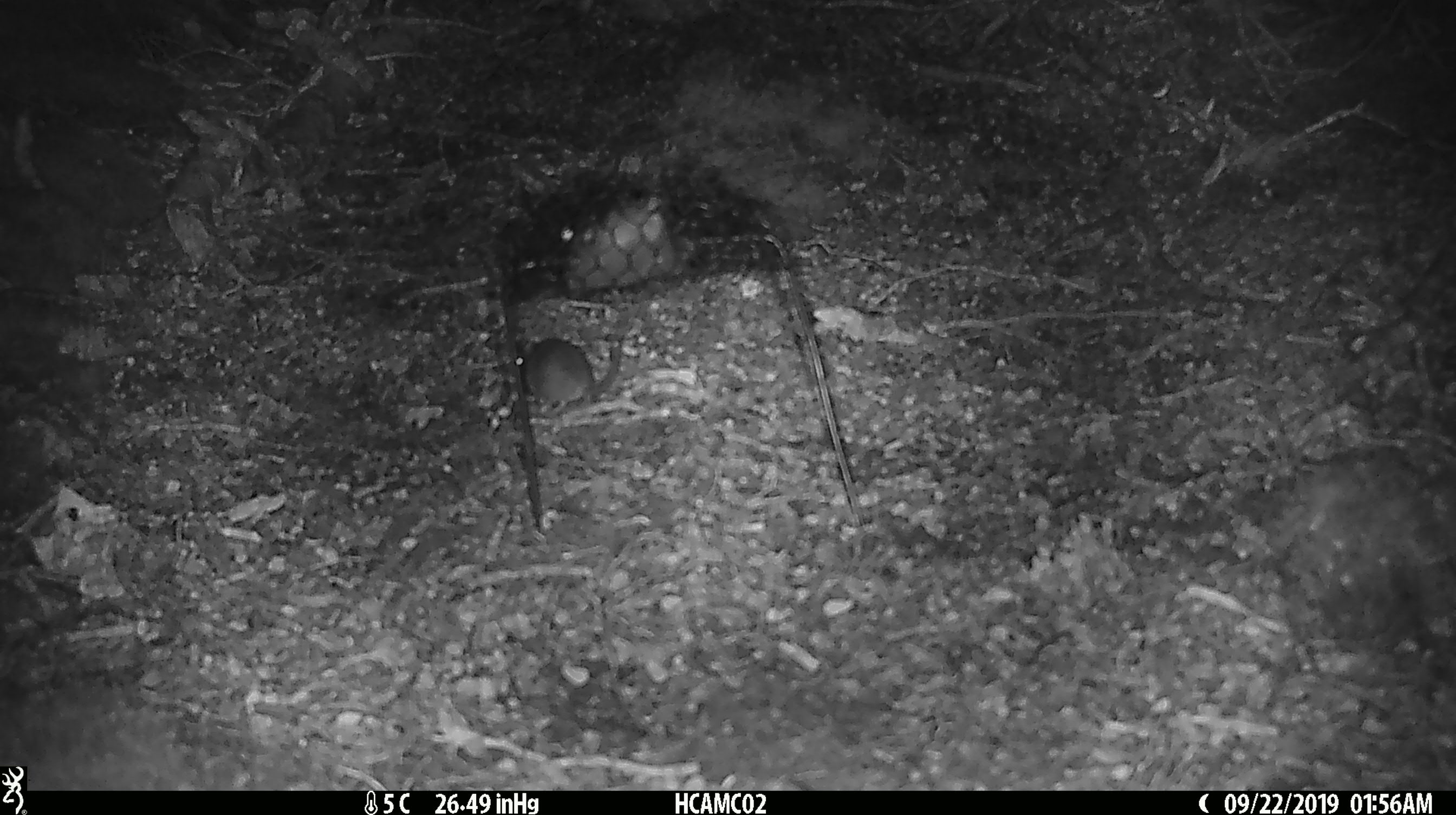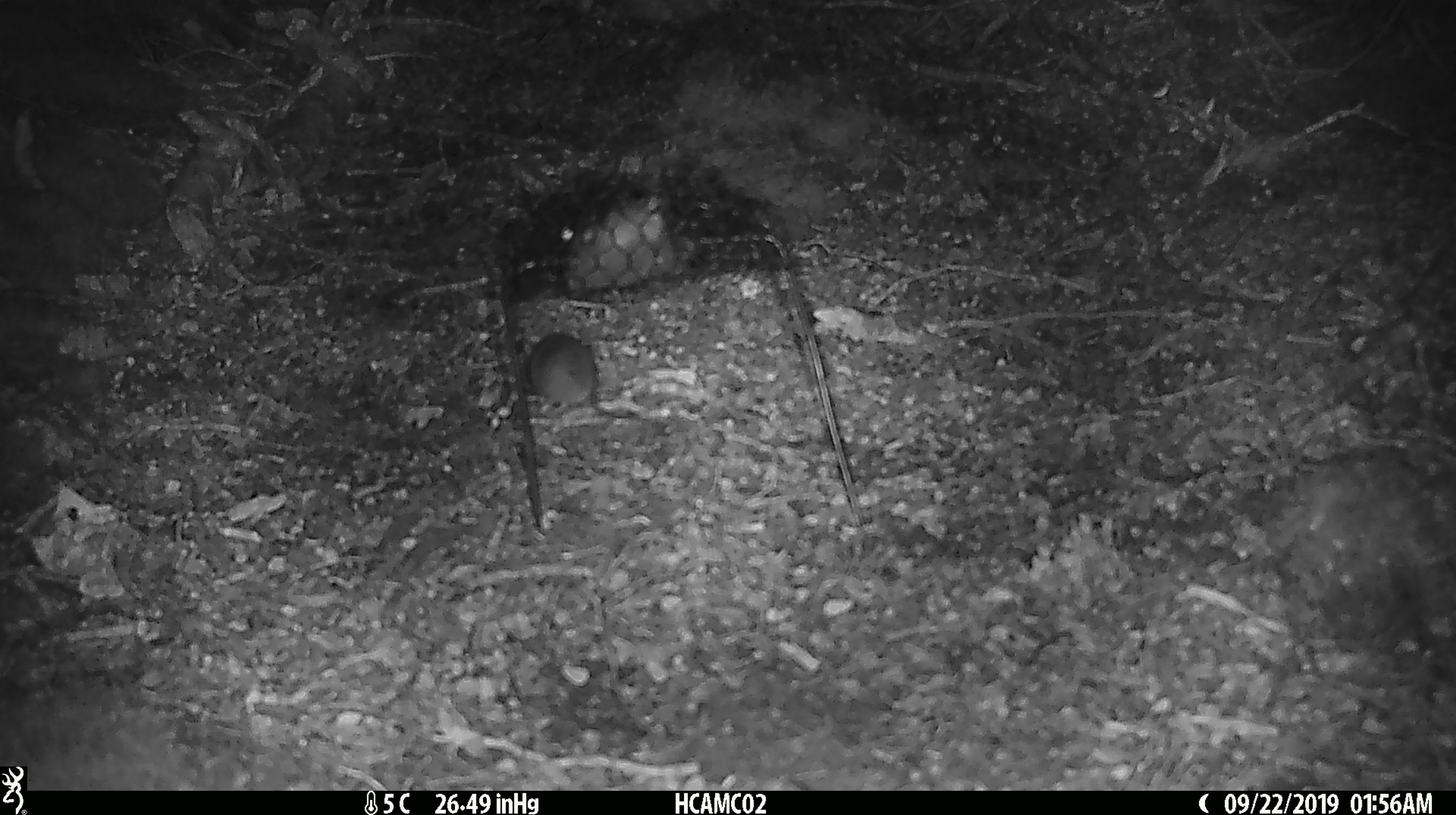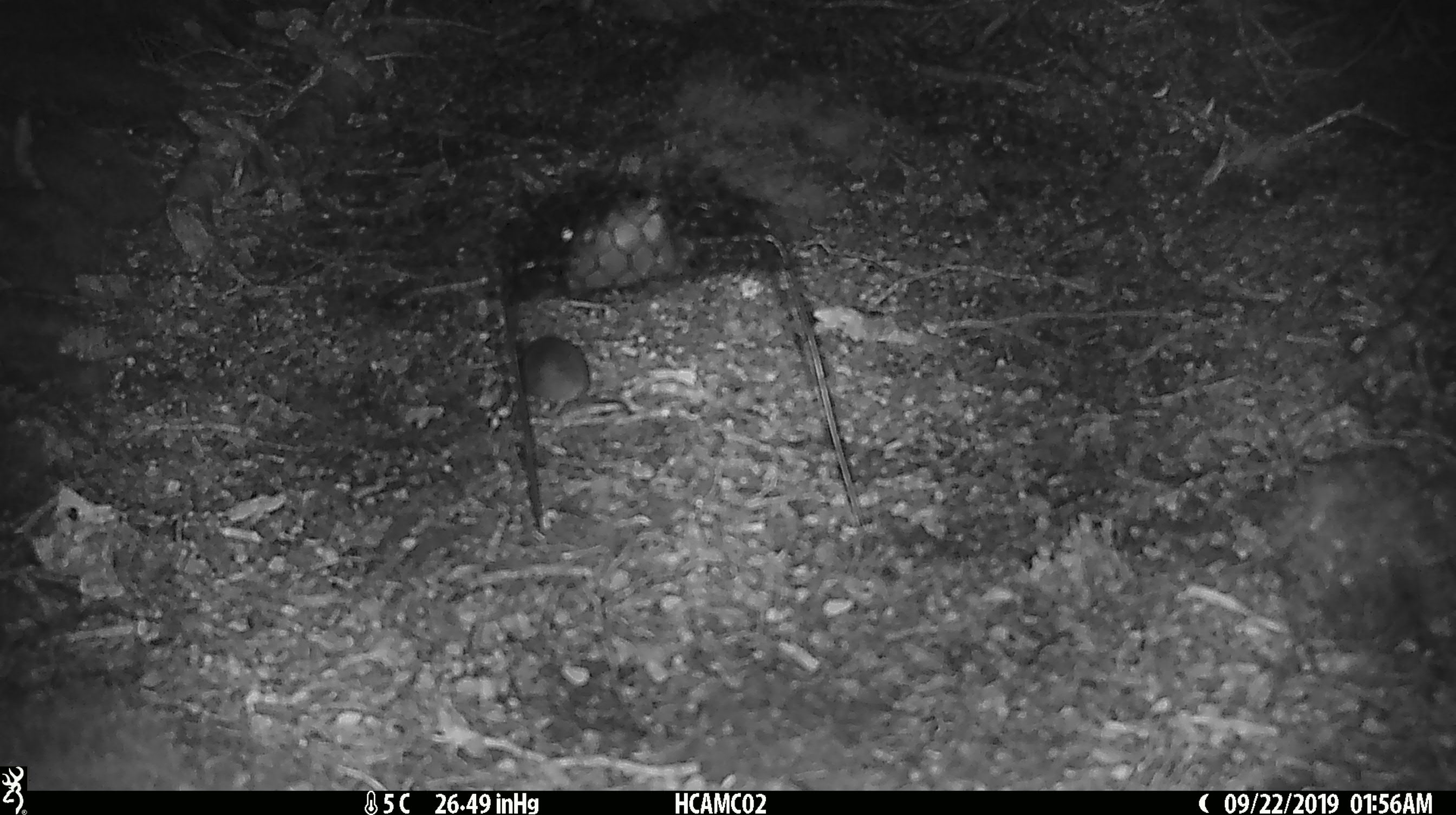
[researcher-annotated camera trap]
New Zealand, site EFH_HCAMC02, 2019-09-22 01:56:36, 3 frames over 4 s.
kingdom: Animalia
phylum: Chordata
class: Mammalia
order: Rodentia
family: Muridae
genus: Mus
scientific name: Mus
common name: mouse